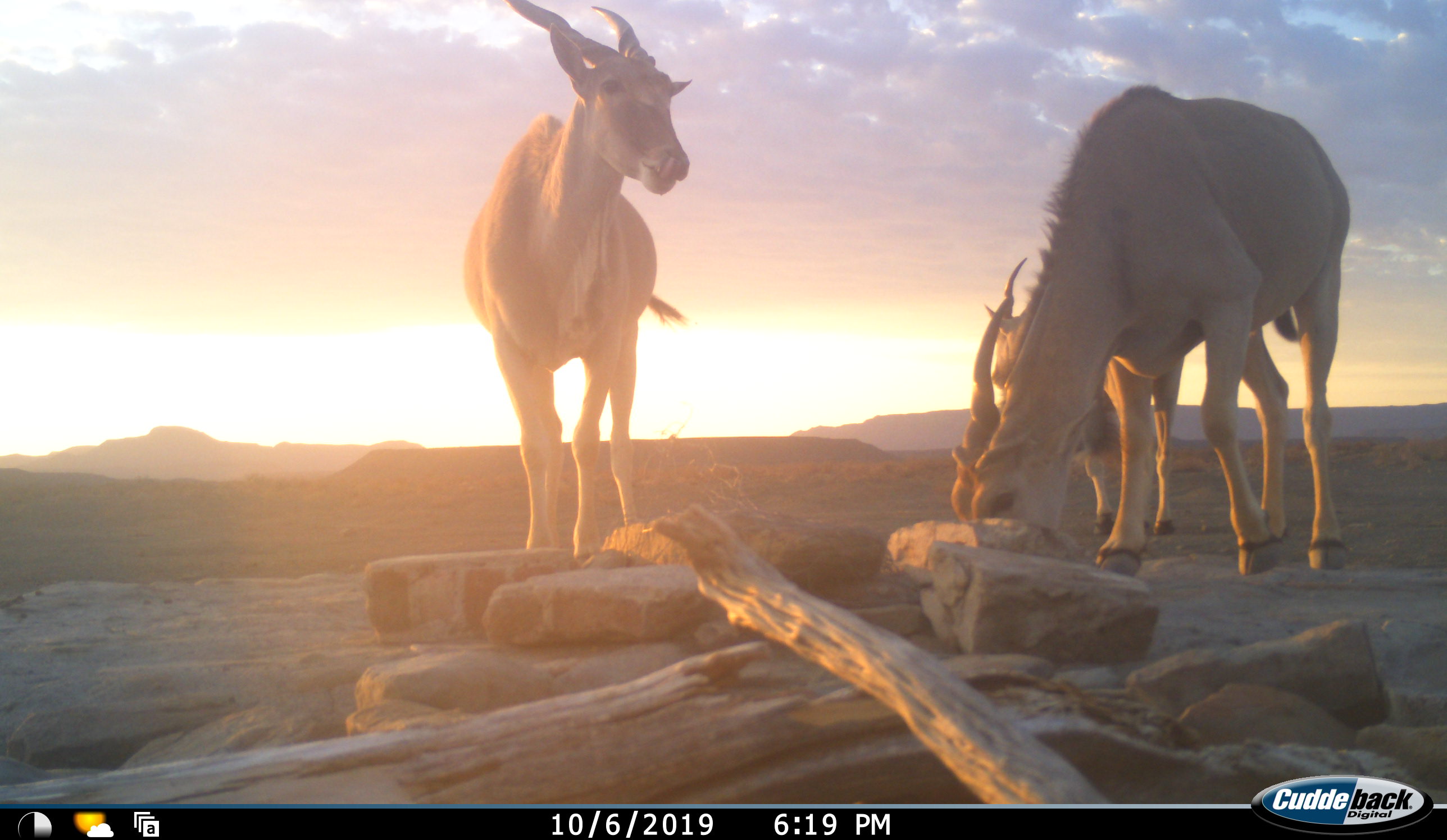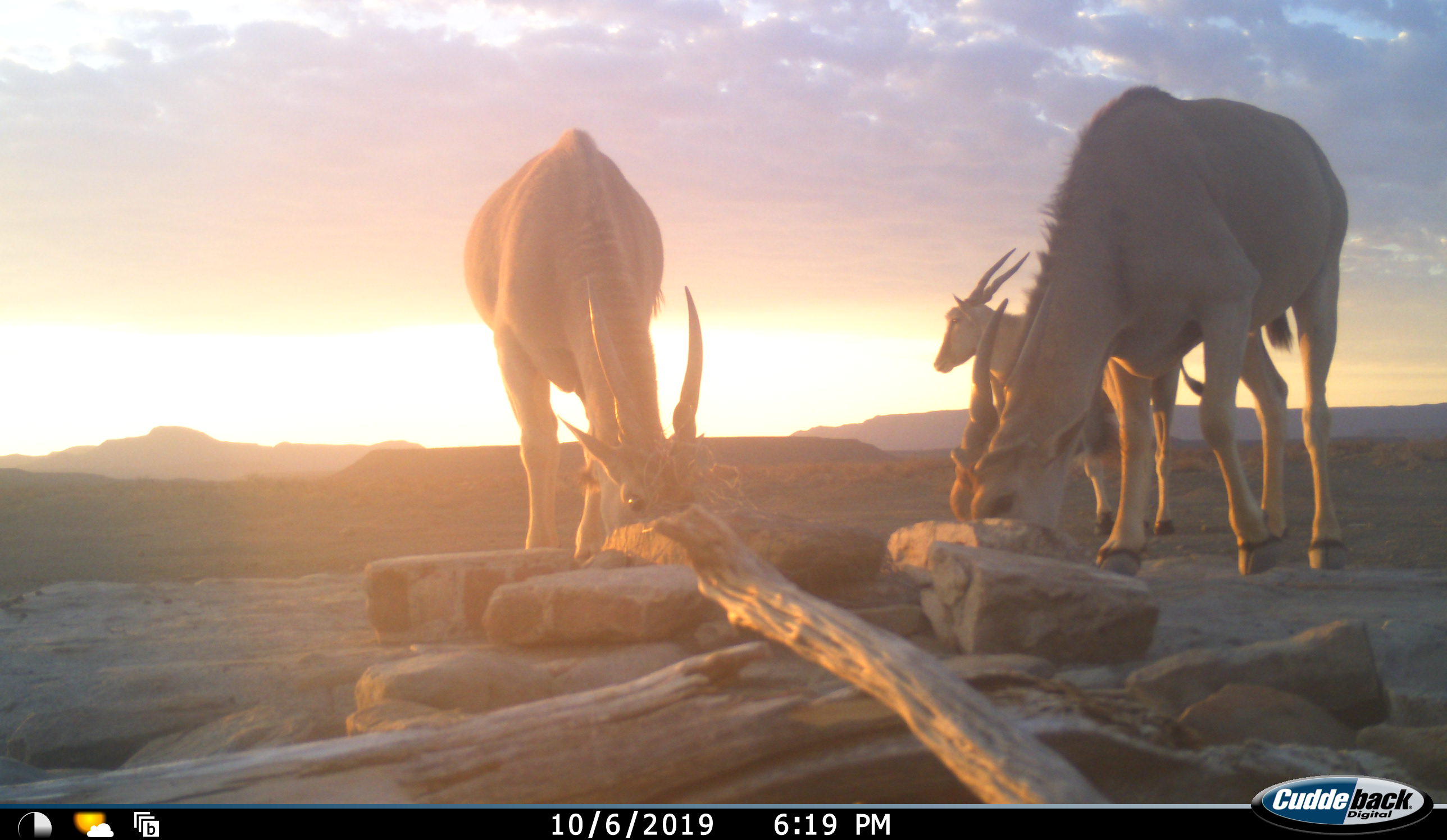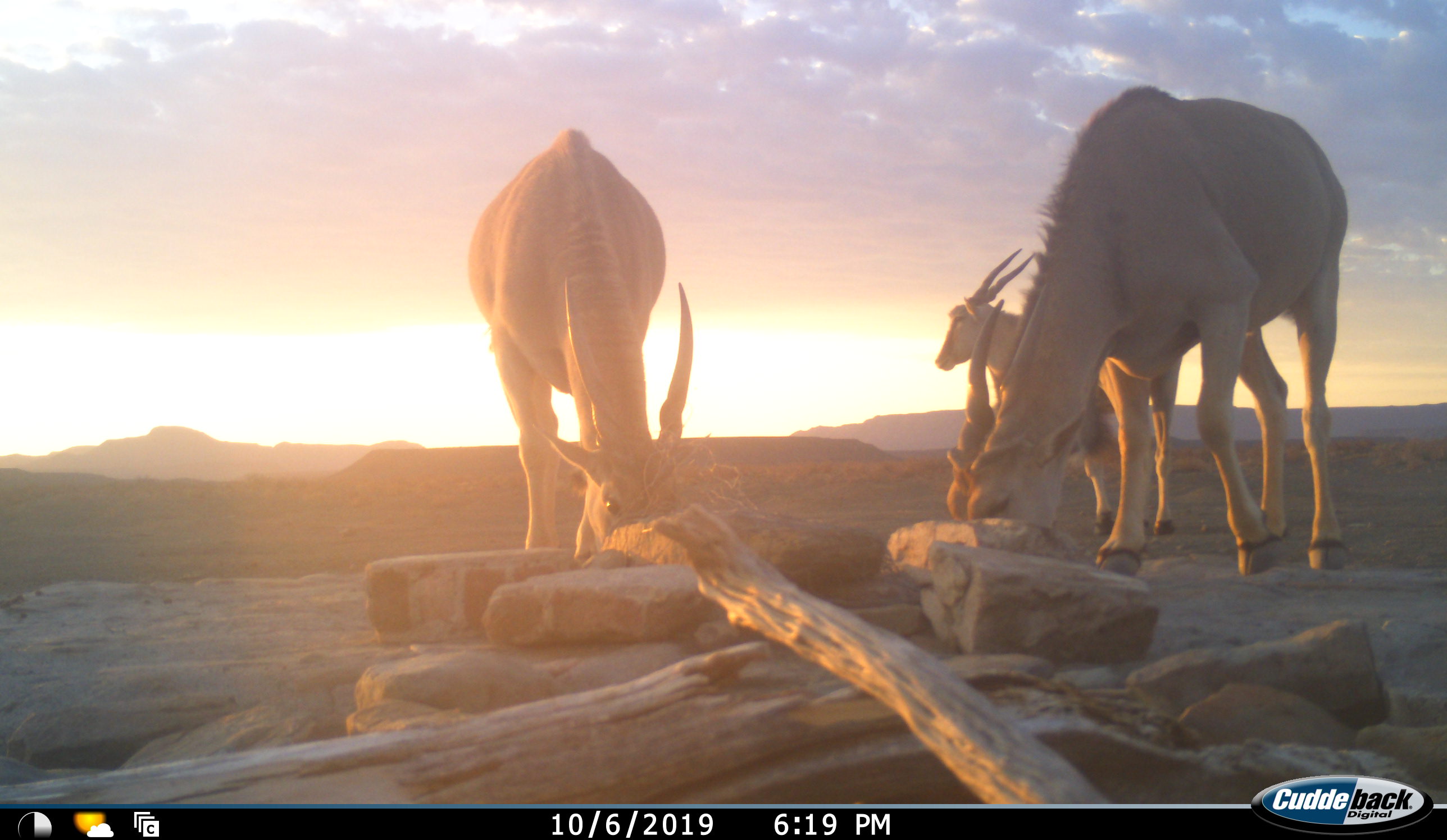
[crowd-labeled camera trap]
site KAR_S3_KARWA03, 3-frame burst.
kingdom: Animalia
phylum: Chordata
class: Mammalia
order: Artiodactyla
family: Bovidae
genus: Tragelaphus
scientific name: Tragelaphus oryx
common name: eland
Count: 3.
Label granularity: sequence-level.